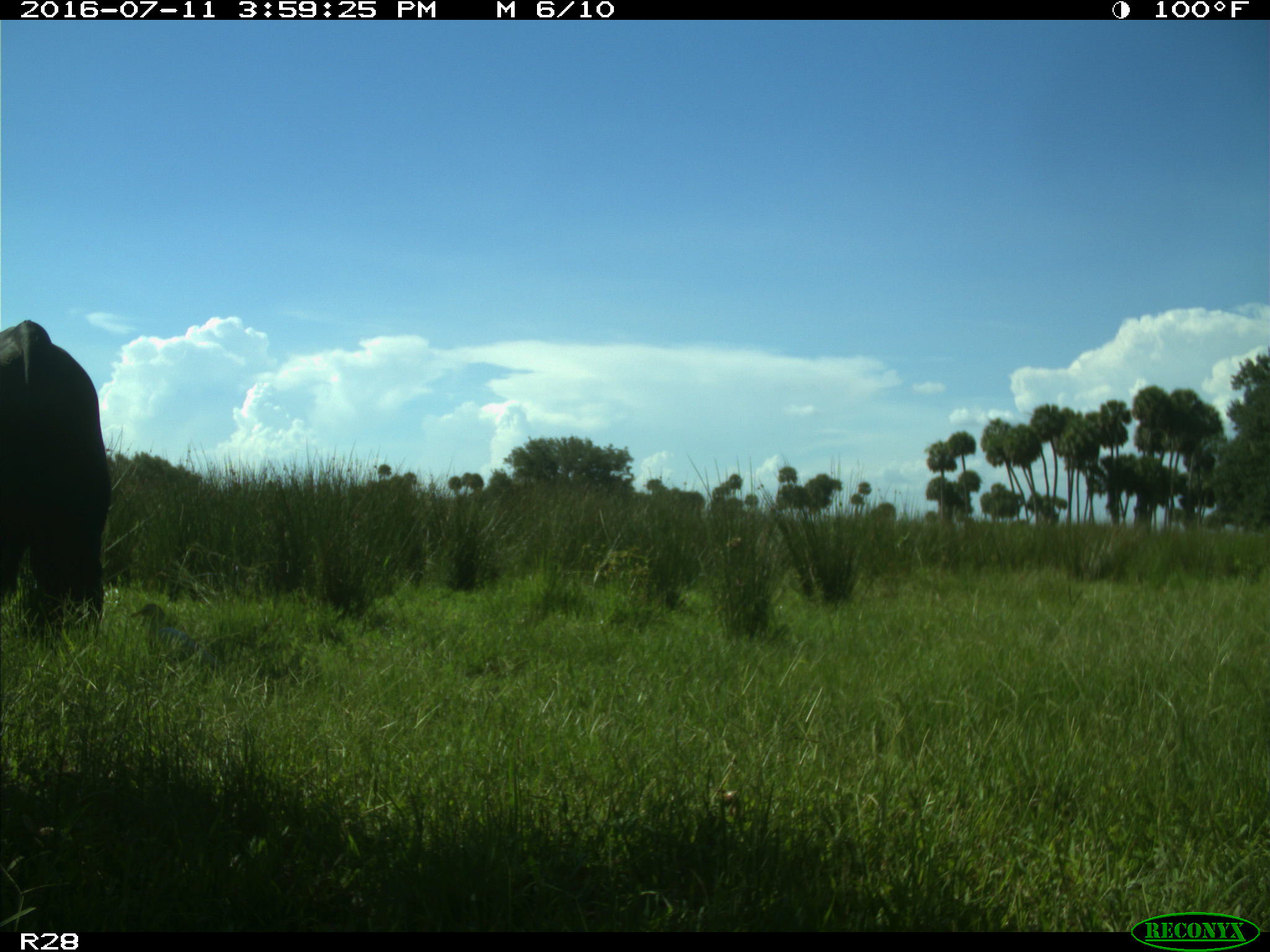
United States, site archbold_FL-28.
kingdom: Animalia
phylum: Chordata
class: Mammalia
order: Artiodactyla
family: Bovidae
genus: Bos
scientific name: Bos taurus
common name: domestic cow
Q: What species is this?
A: Bos taurus (domestic cow).